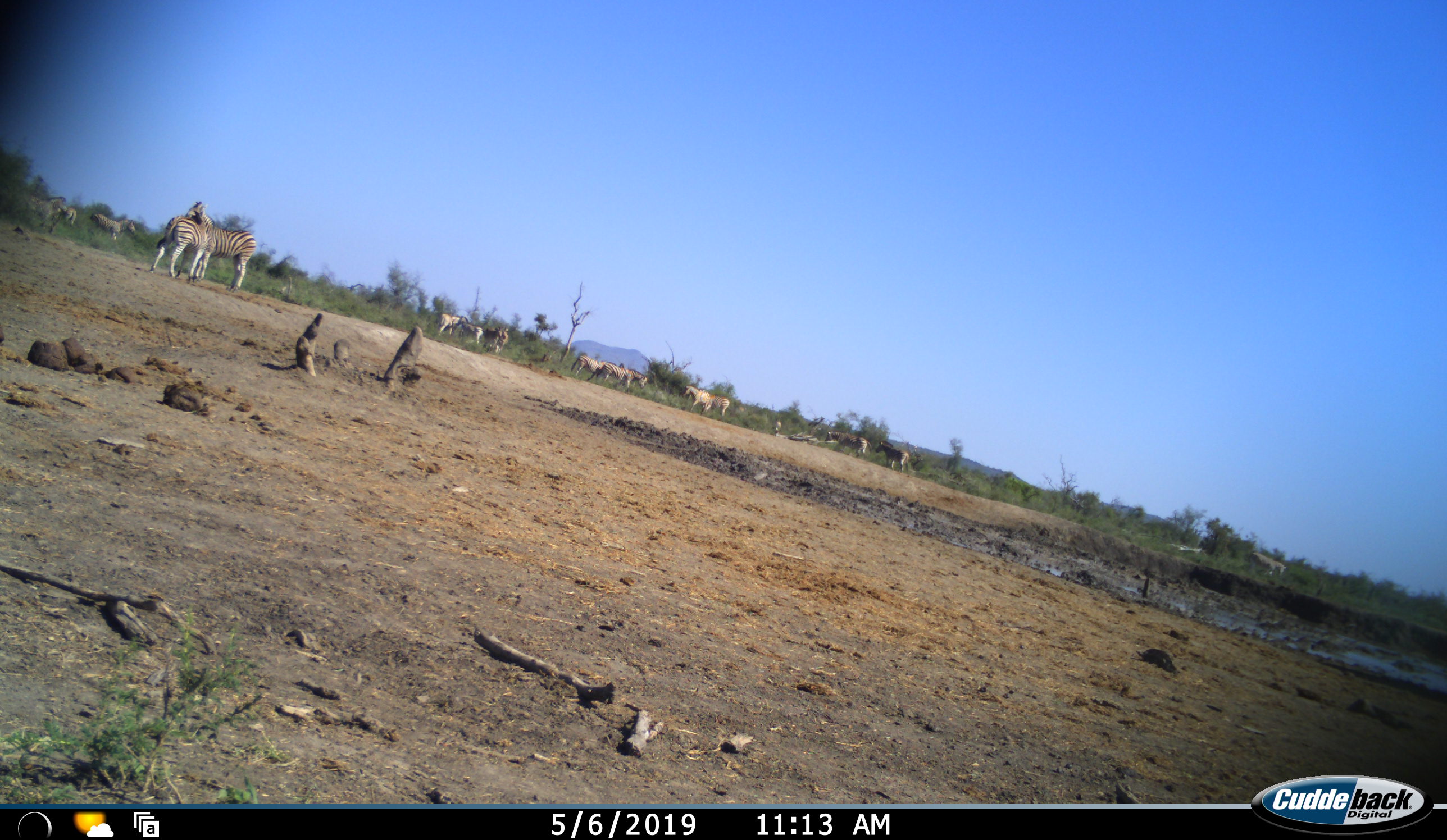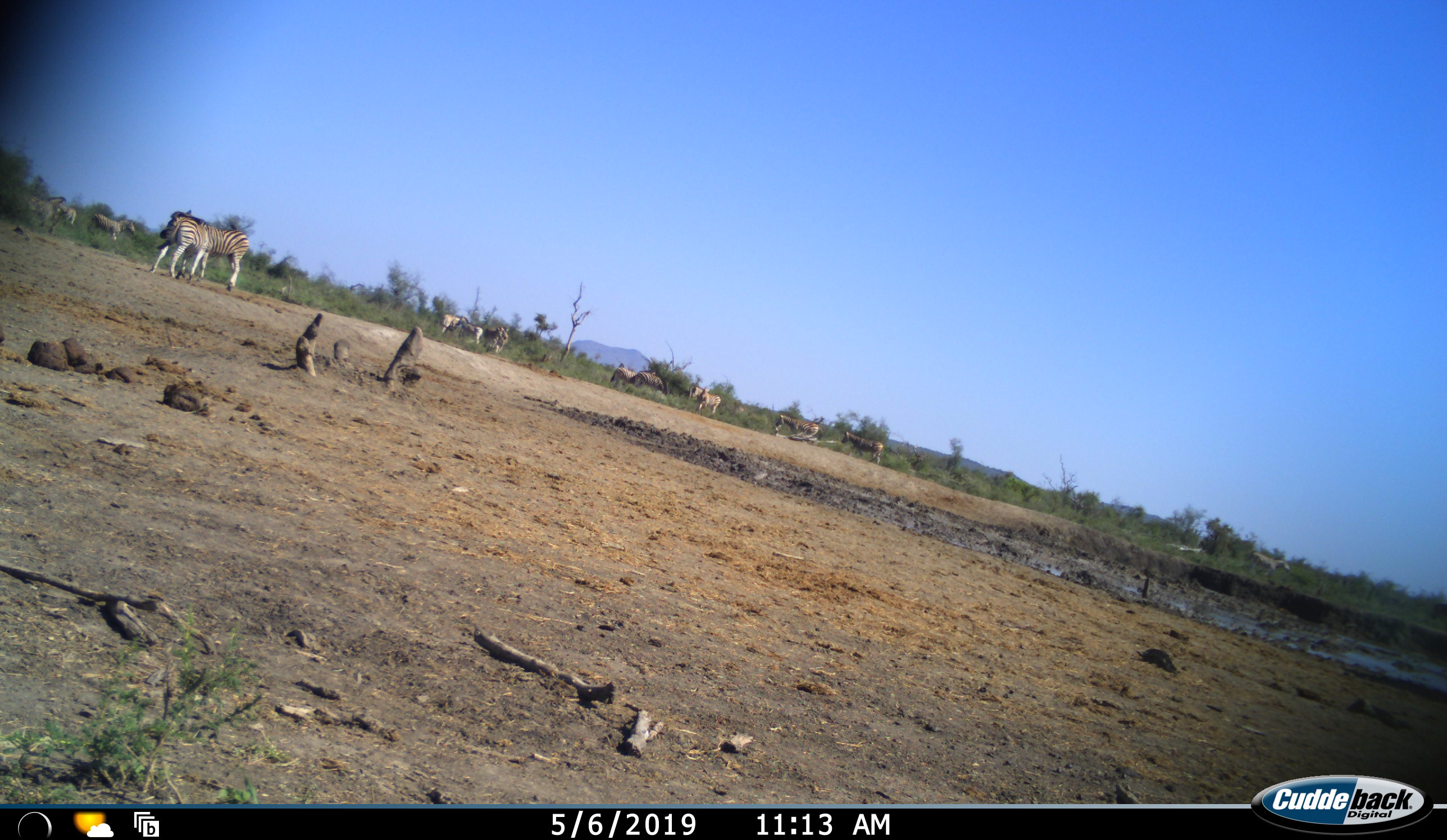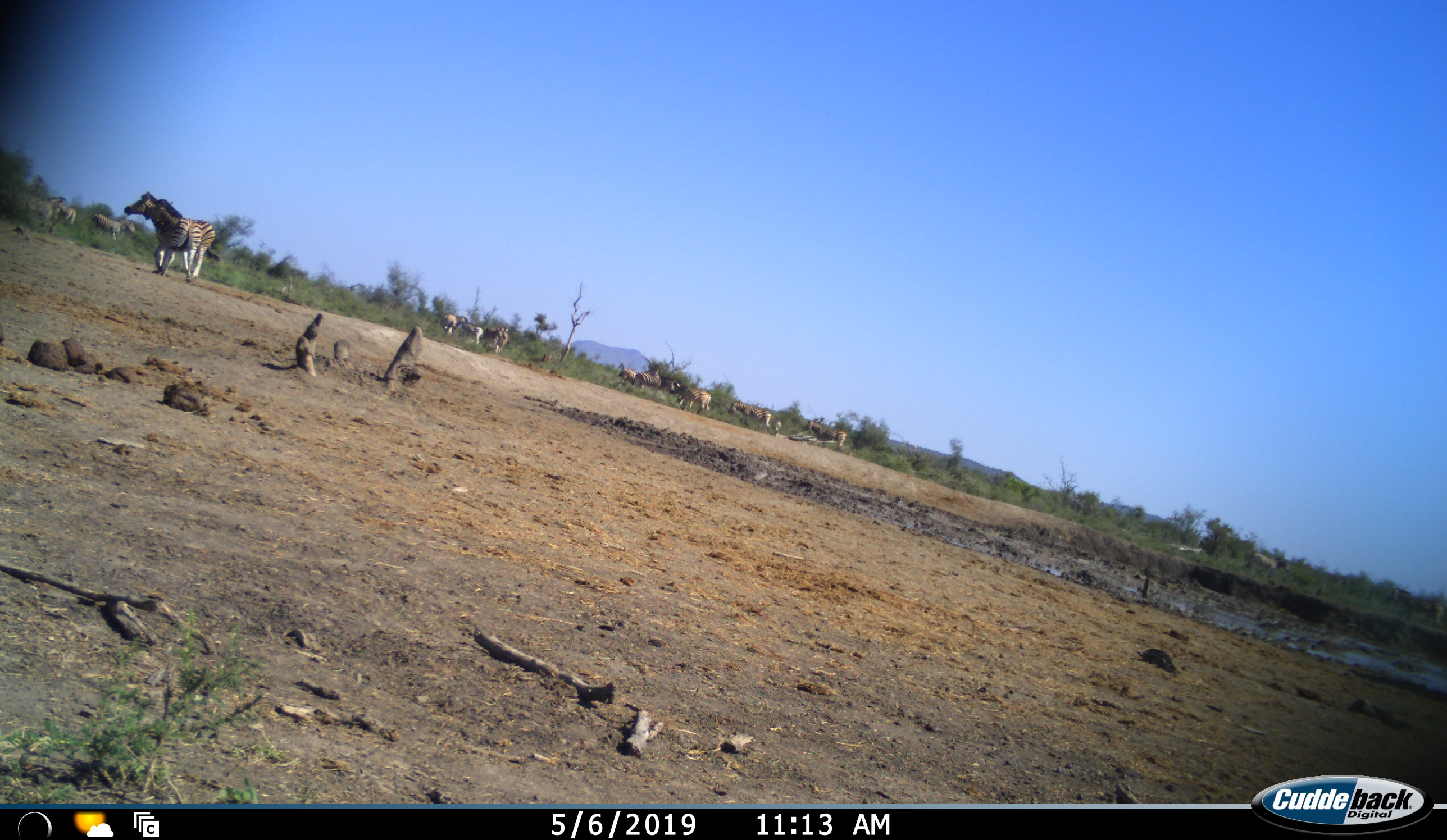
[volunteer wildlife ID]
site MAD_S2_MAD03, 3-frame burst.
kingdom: Animalia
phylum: Chordata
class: Mammalia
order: Perissodactyla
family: Equidae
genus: Equus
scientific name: Equus quagga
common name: plains zebra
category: zebraplains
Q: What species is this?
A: Zebraplains (plains zebra) (Equus quagga).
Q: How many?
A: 11-50.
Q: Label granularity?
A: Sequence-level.